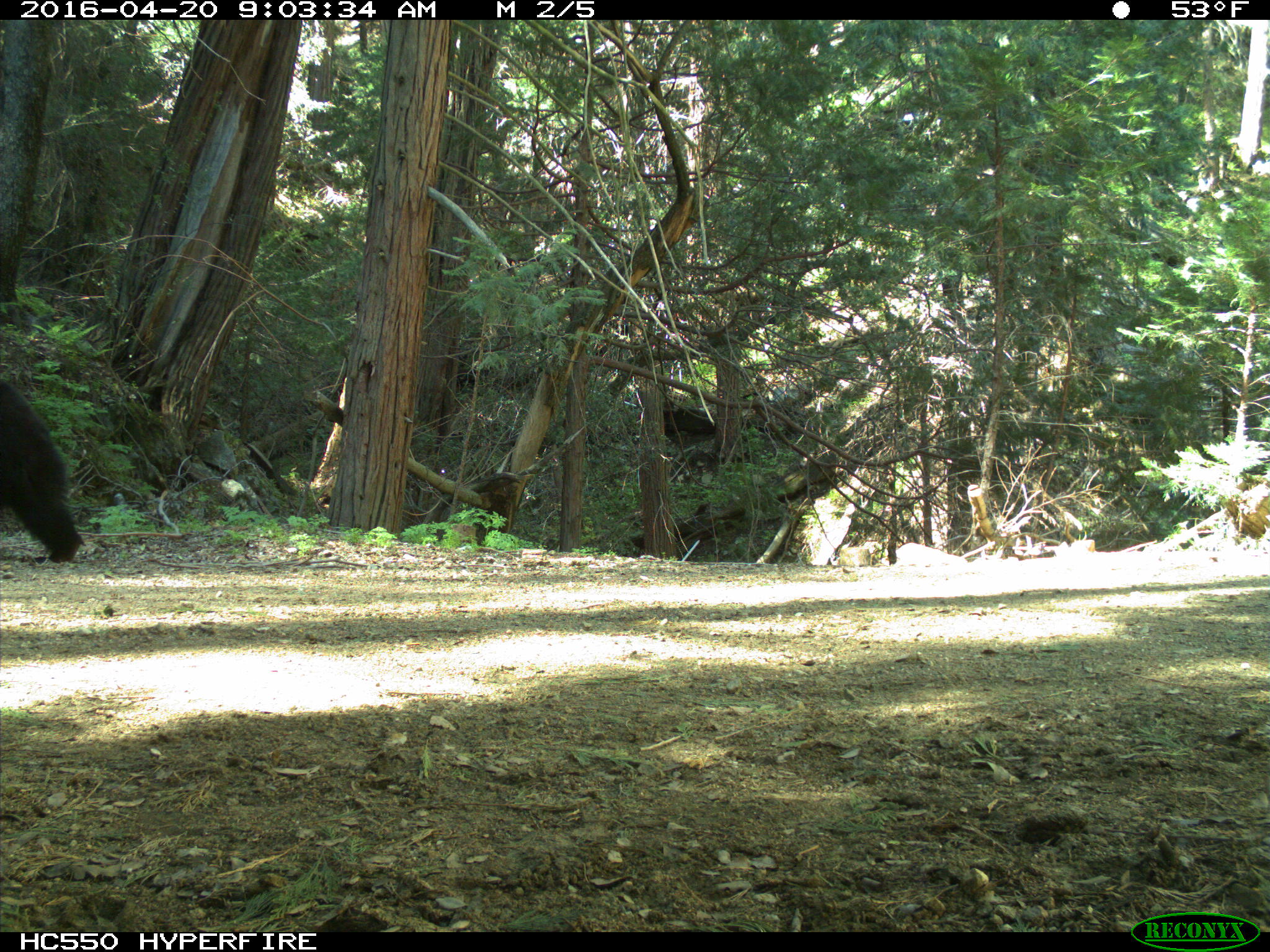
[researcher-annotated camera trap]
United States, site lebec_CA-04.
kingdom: Animalia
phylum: Chordata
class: Mammalia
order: Carnivora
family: Ursidae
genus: Ursus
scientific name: Ursus americanus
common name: american black bear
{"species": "Ursus americanus (american black bear)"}